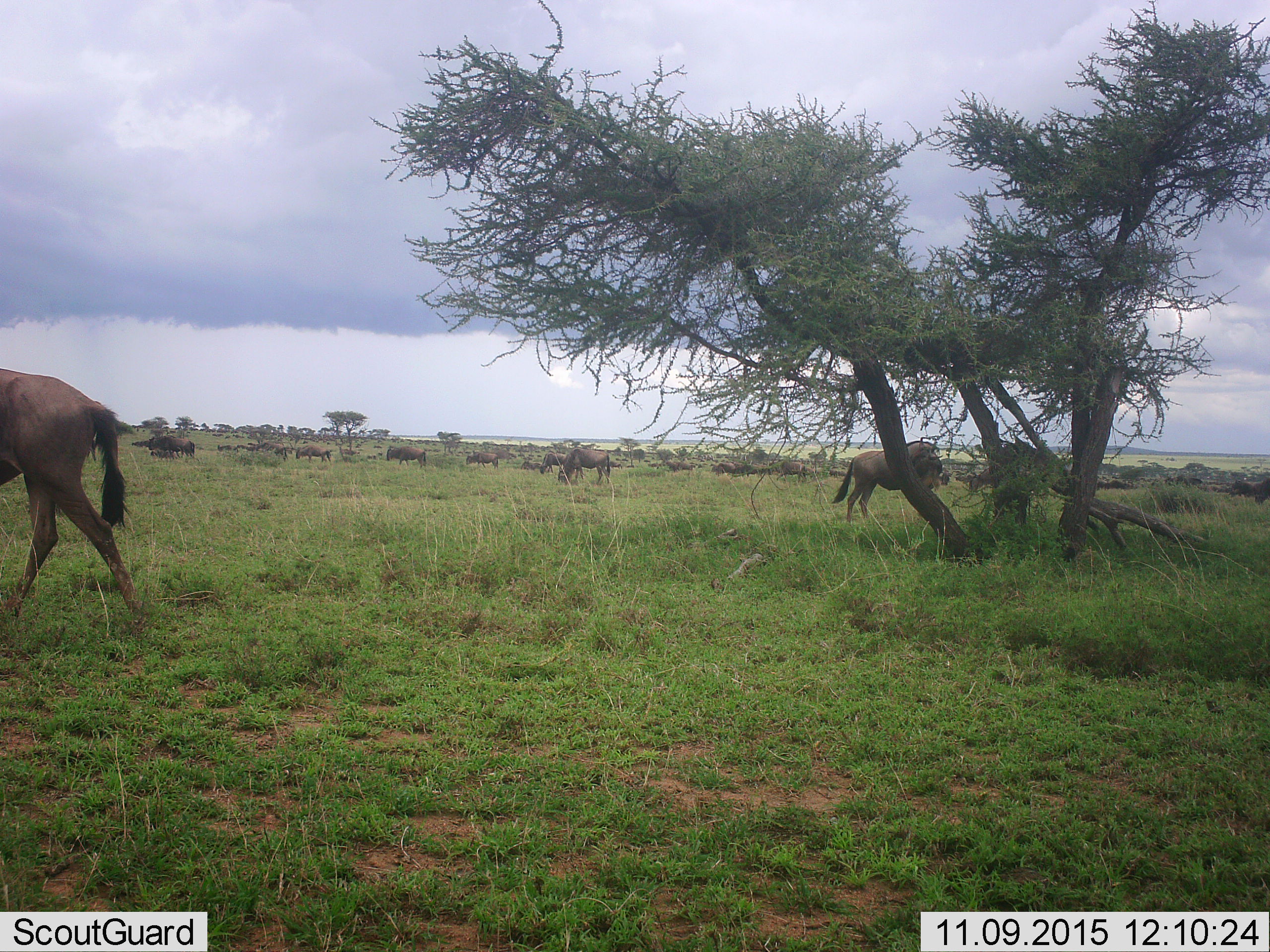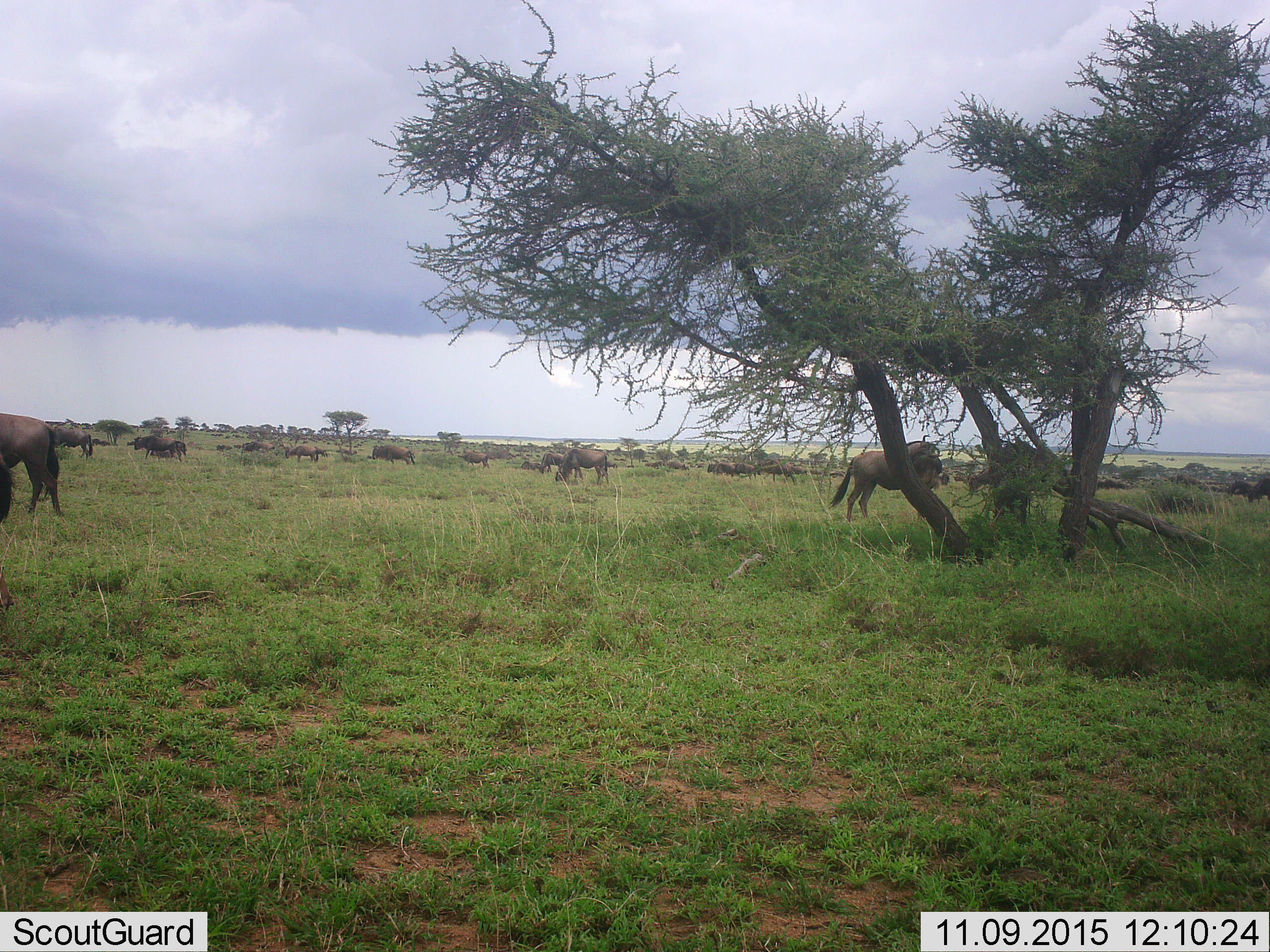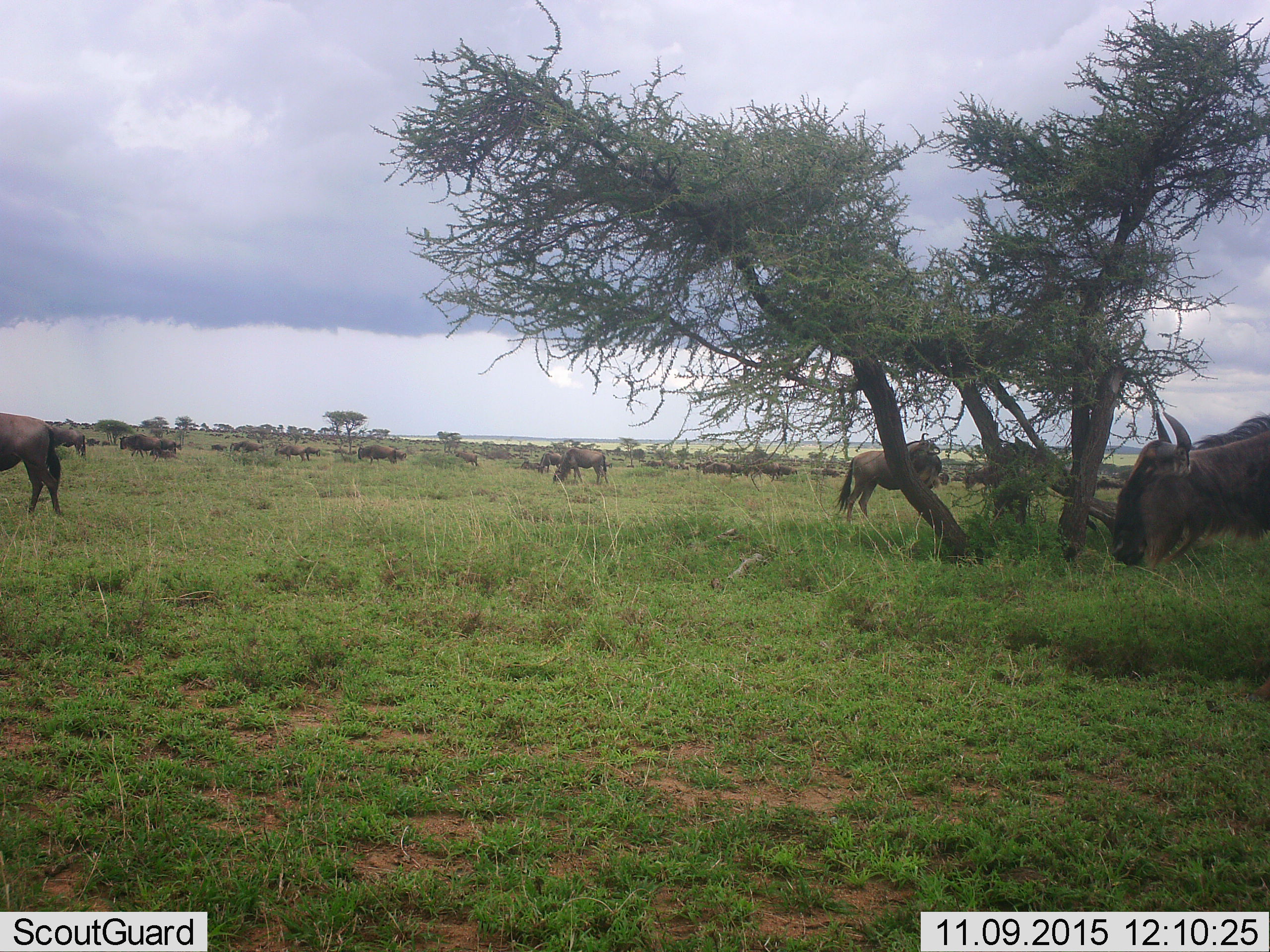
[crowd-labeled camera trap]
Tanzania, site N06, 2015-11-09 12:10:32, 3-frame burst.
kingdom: Animalia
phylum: Chordata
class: Mammalia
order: Artiodactyla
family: Bovidae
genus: Connochaetes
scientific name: Connochaetes taurinus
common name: blue wildebeest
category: wildebeest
Wildebeest (blue wildebeest) (Connochaetes taurinus), count 51+. Behavior (volunteer vote fractions): standing 50%, resting 0%, moving 88%, interacting 0%. Young present (vote fraction): 25%. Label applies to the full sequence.